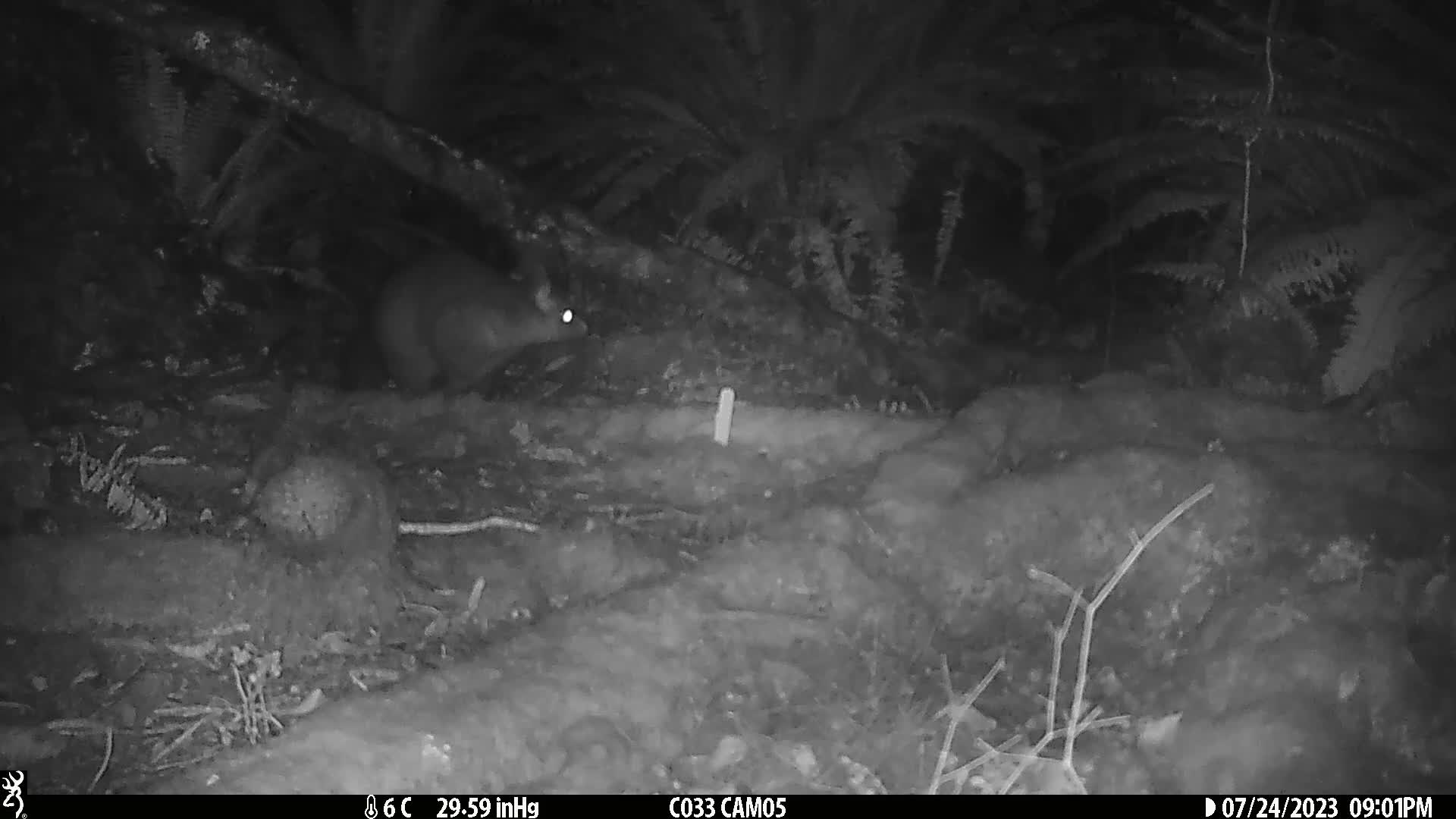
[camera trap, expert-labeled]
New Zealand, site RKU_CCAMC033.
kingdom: Animalia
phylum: Chordata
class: Mammalia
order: Diprotodontia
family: Phalangeridae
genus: Trichosurus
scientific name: Trichosurus vulpecula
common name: common brushtail possum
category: possum